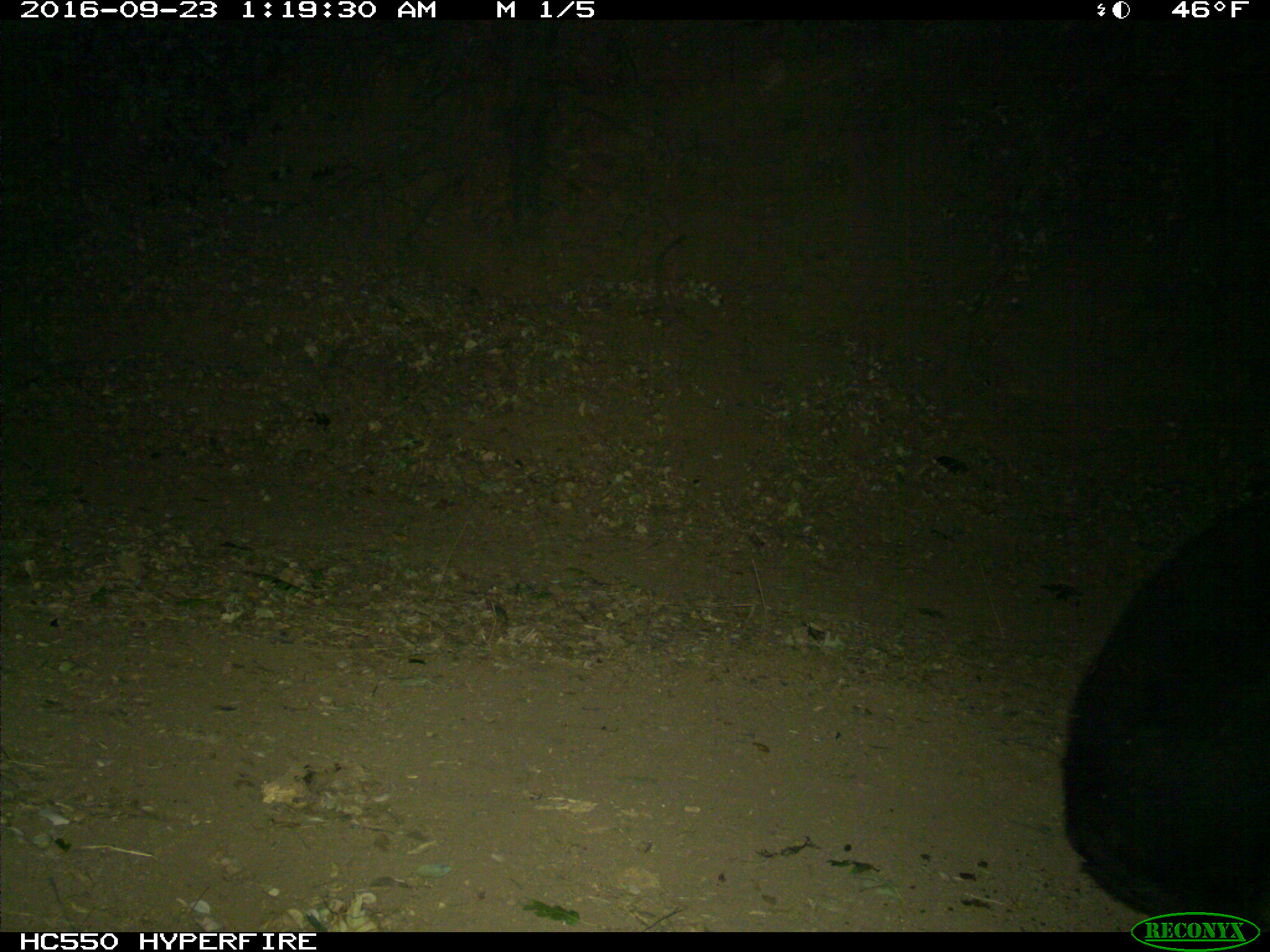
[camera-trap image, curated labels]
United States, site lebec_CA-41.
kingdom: Animalia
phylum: Chordata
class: Mammalia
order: Carnivora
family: Ursidae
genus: Ursus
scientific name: Ursus americanus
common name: american black bear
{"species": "Ursus americanus (american black bear)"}